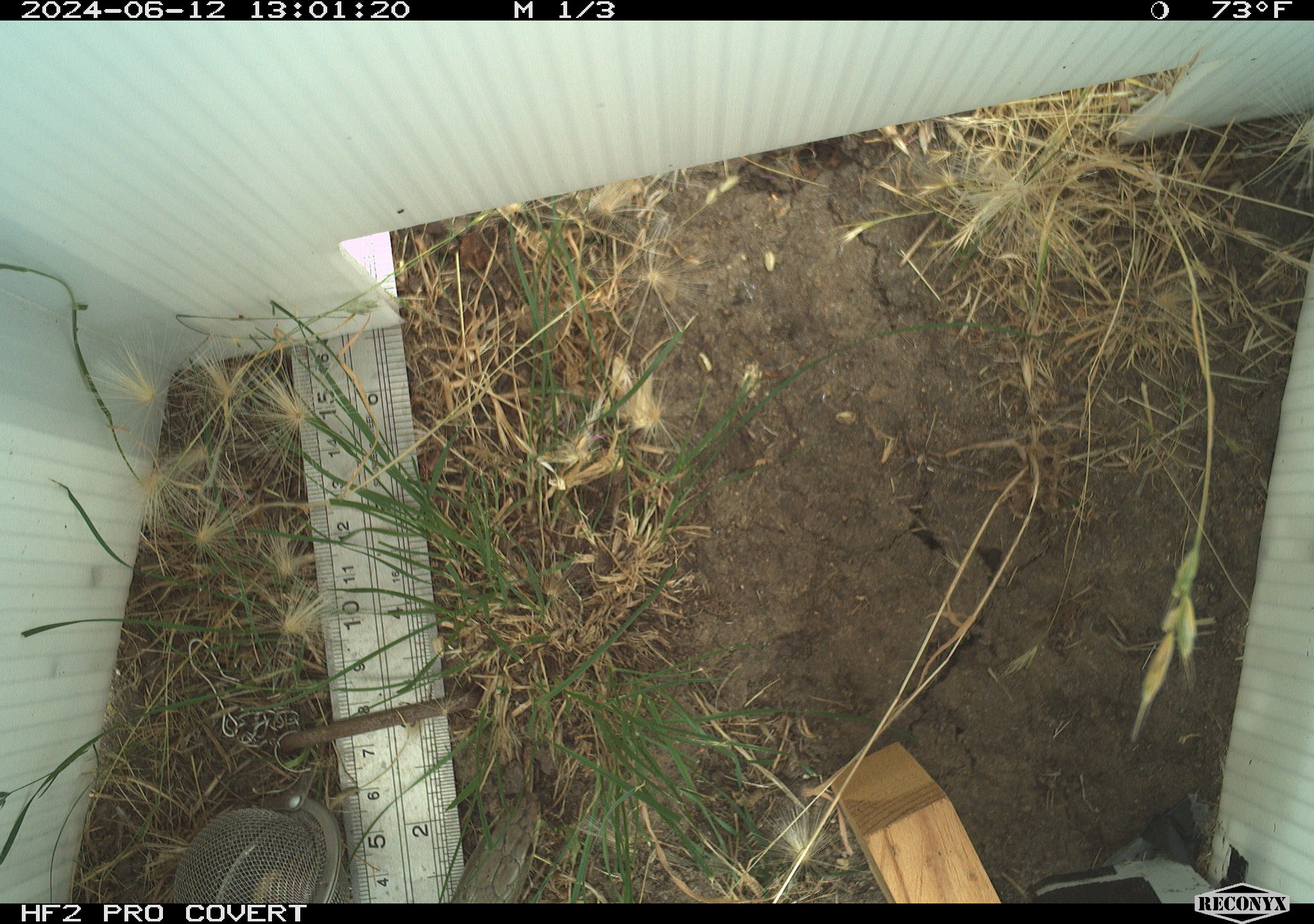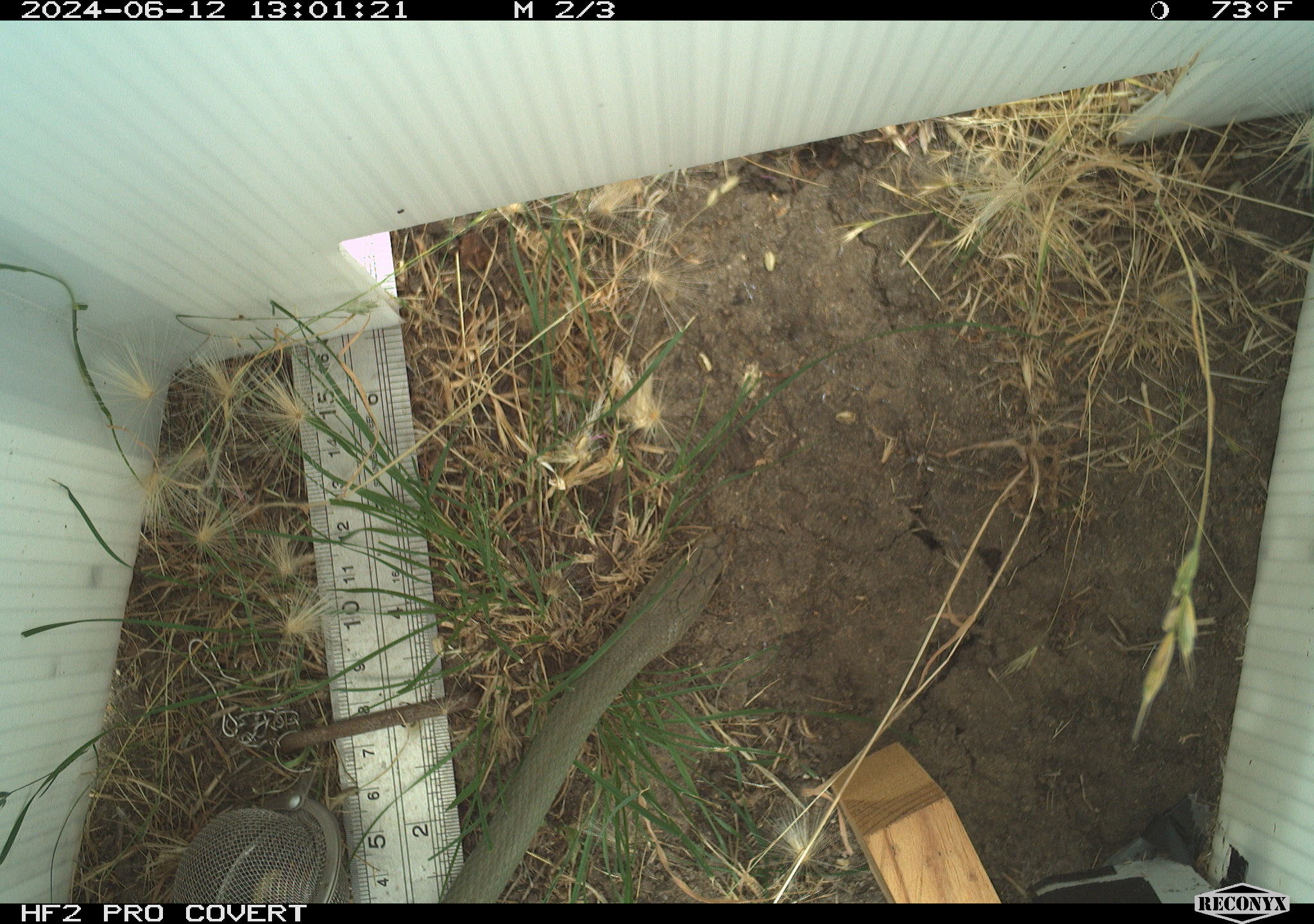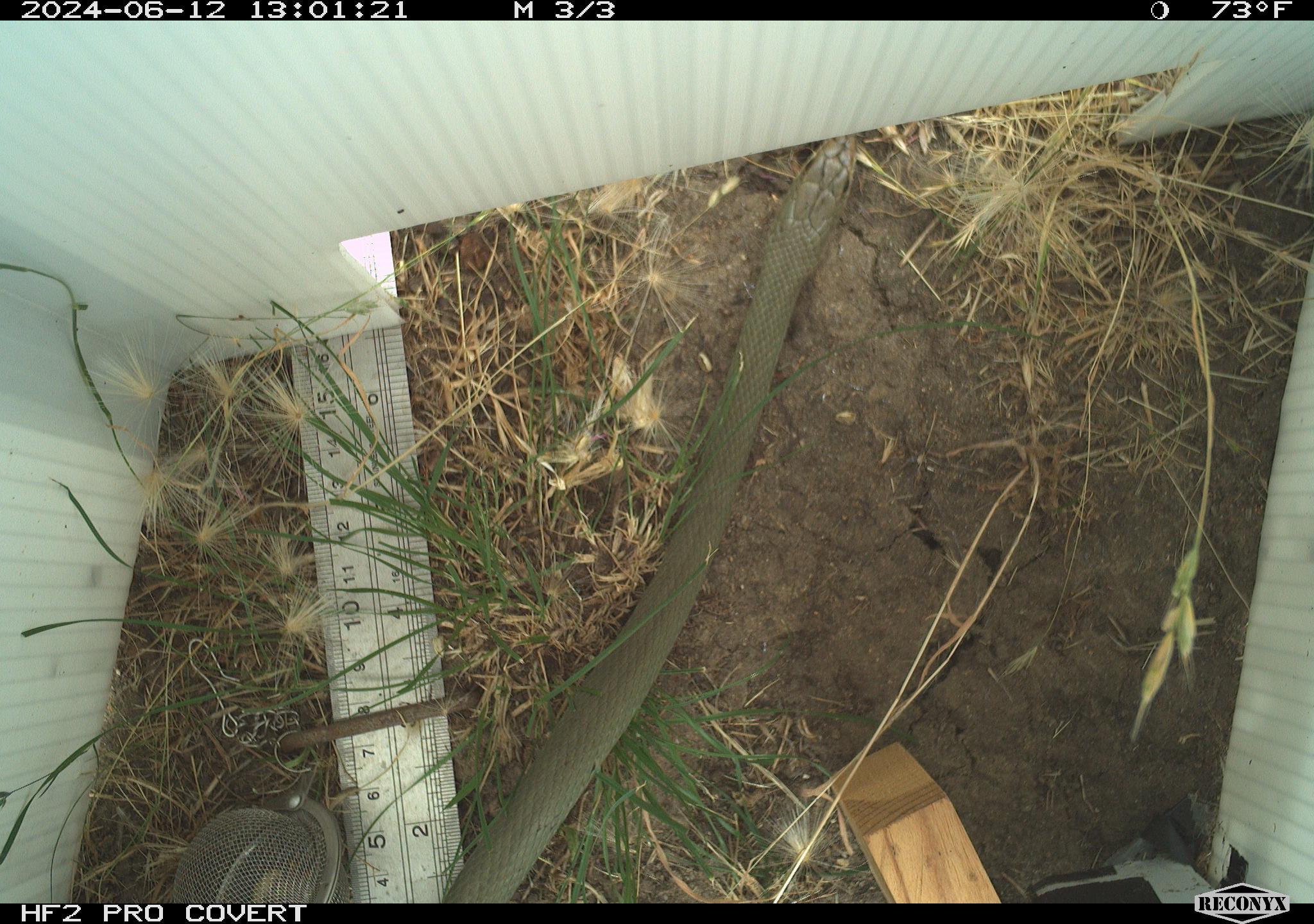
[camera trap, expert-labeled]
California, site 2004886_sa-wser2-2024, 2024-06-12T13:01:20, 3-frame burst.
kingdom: Animalia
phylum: Chordata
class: Reptilia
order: Squamata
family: Colubridae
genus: Coluber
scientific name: Coluber constrictor mormon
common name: western yellow-bellied racer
Western yellow-bellied racer (Coluber constrictor mormon).